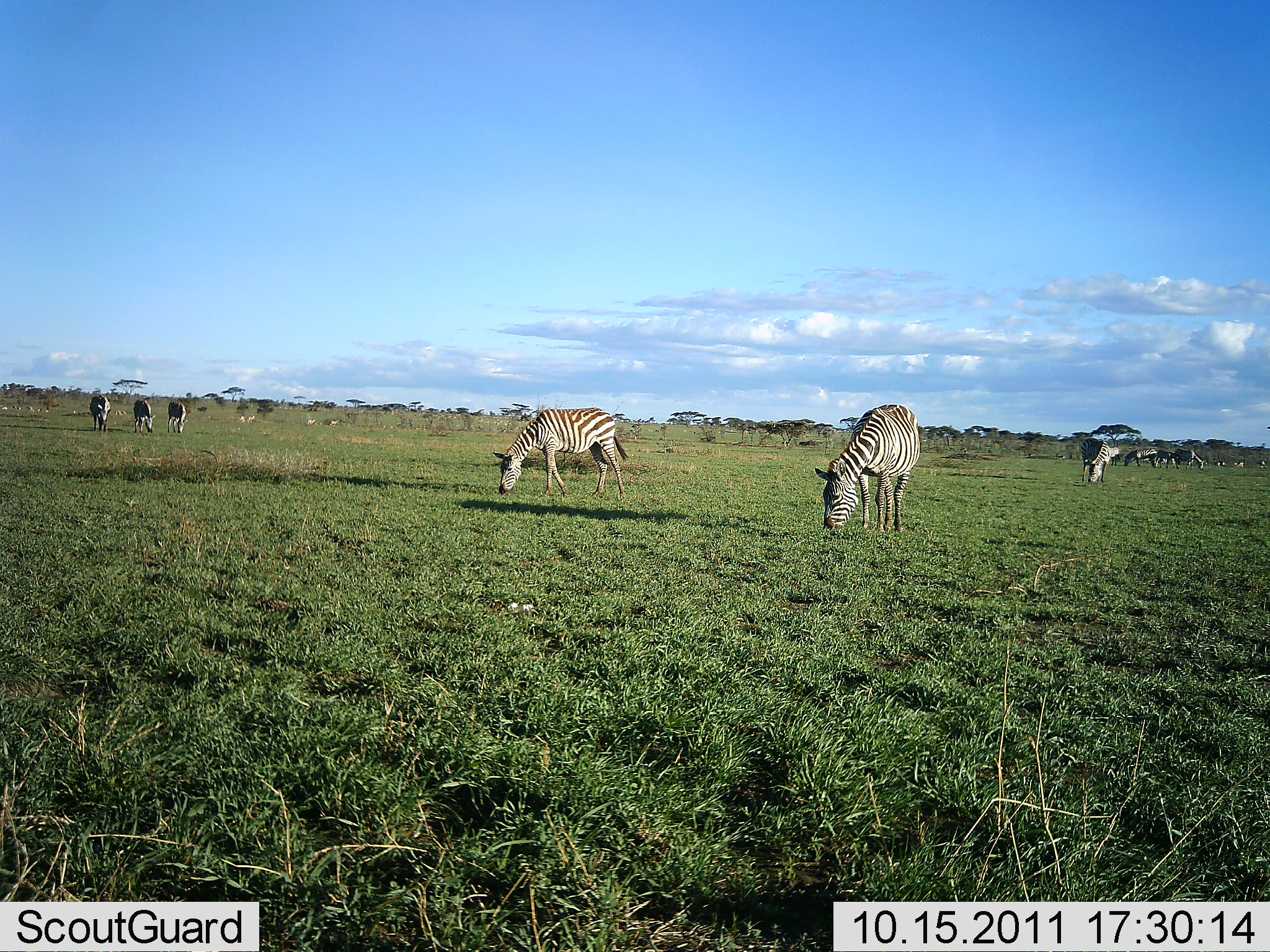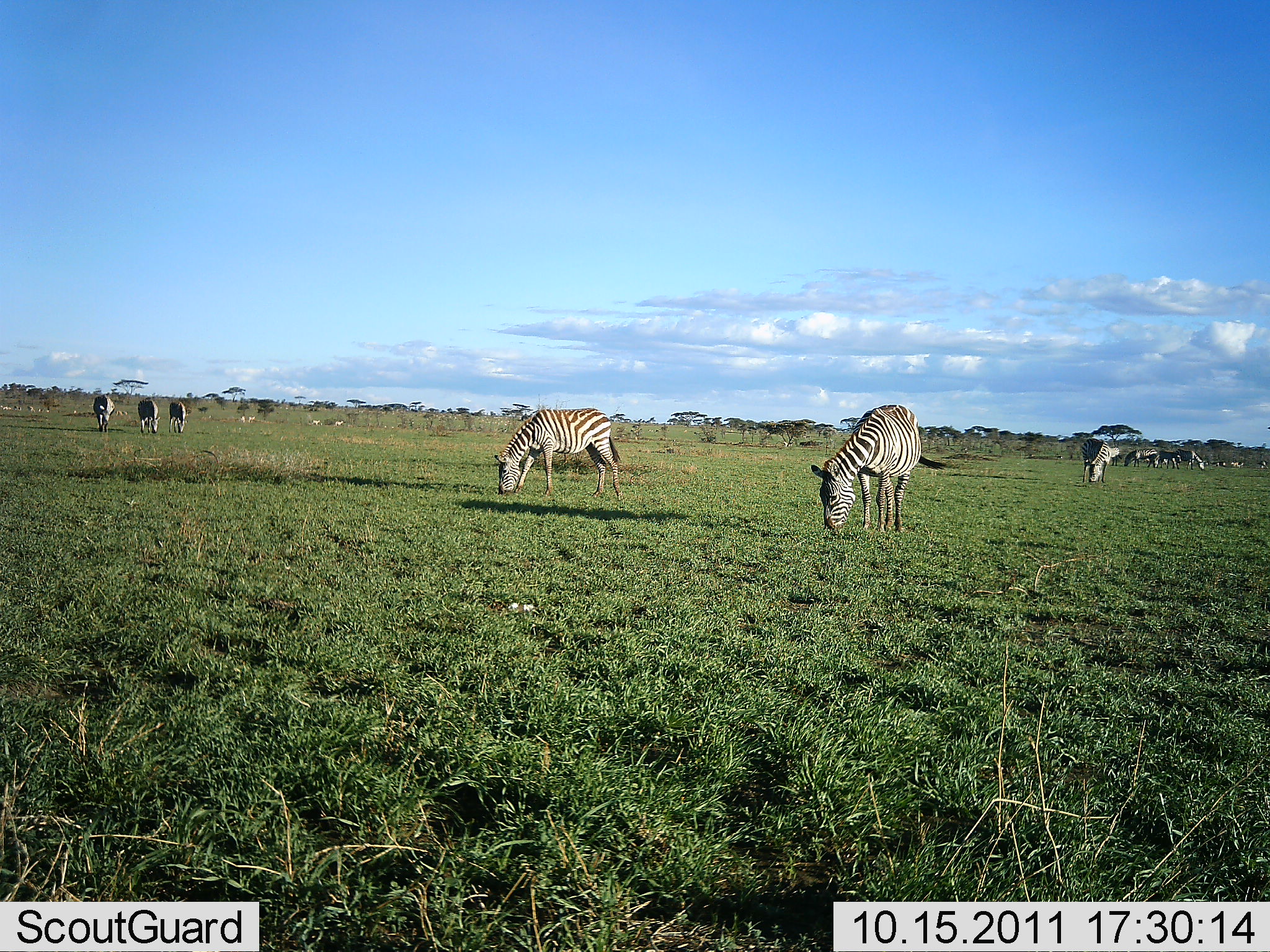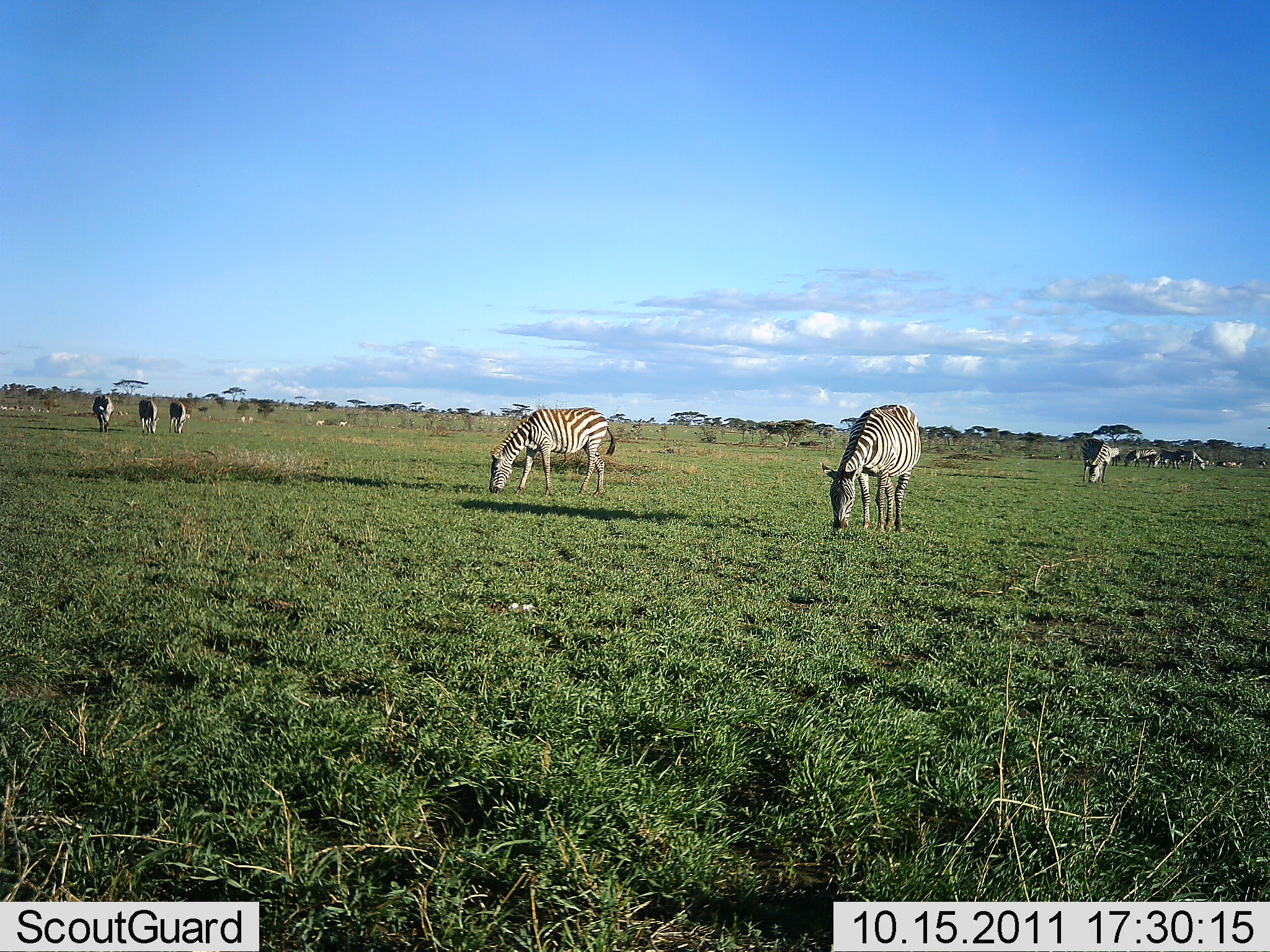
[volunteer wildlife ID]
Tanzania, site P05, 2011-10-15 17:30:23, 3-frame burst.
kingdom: Animalia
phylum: Chordata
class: Mammalia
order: Perissodactyla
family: Equidae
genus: Equus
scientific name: Equus quagga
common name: plains zebra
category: zebra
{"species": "zebra (plains zebra) (Equus quagga)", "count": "11-50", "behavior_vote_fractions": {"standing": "42%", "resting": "0%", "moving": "25%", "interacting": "0%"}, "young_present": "0%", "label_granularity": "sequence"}